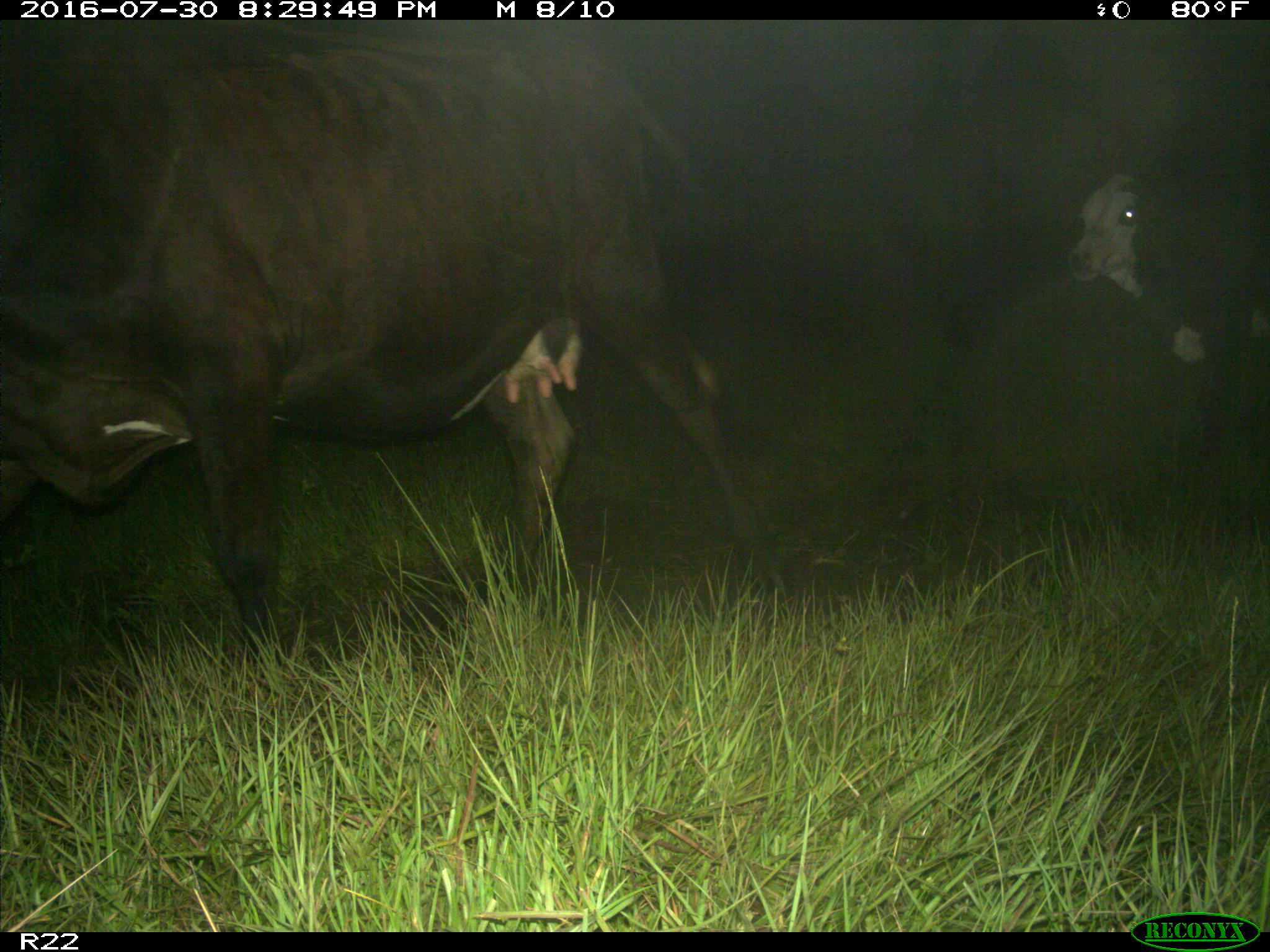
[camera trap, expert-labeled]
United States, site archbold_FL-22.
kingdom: Animalia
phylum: Chordata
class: Mammalia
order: Artiodactyla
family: Bovidae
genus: Bos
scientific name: Bos taurus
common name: domestic cow